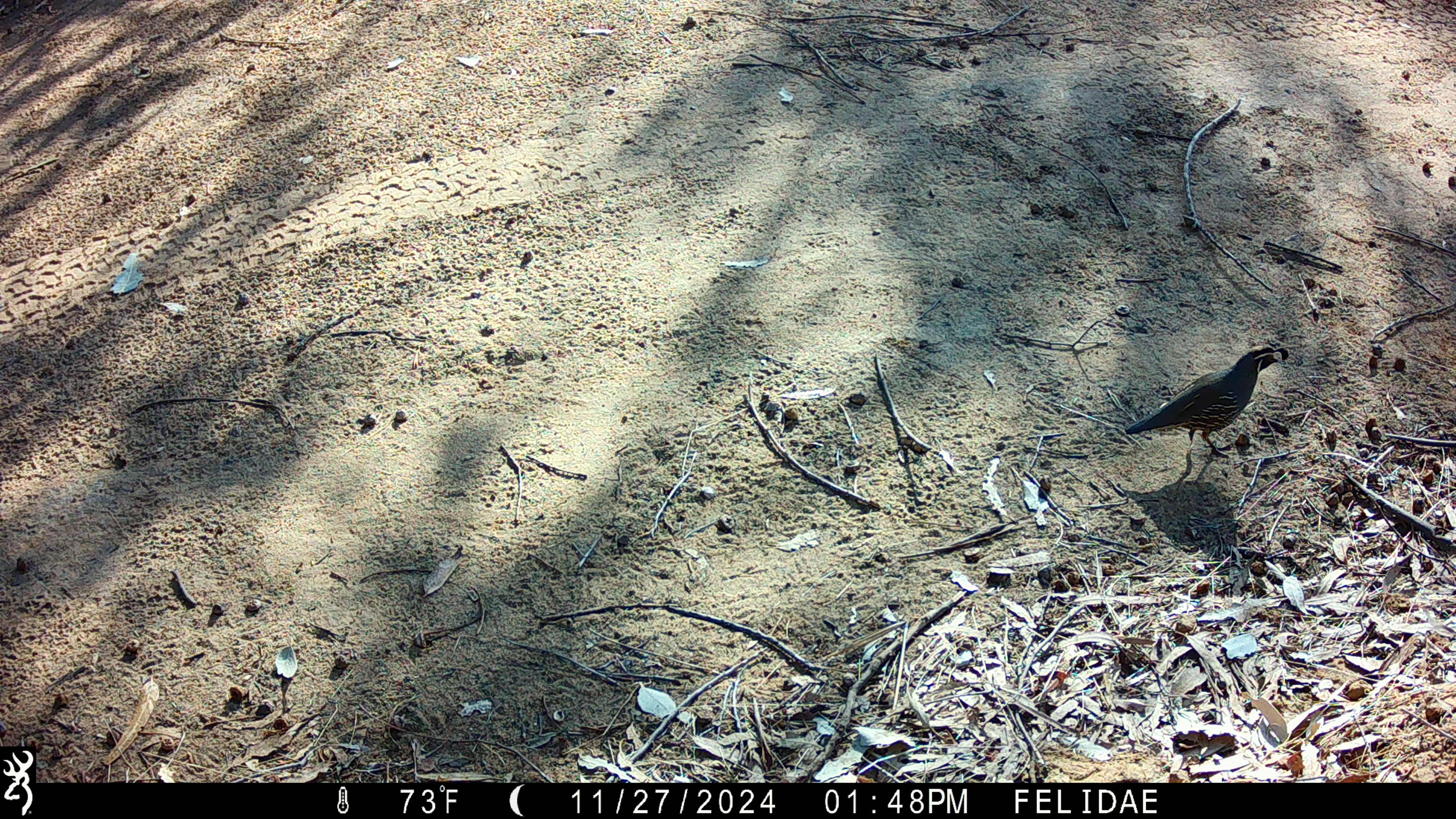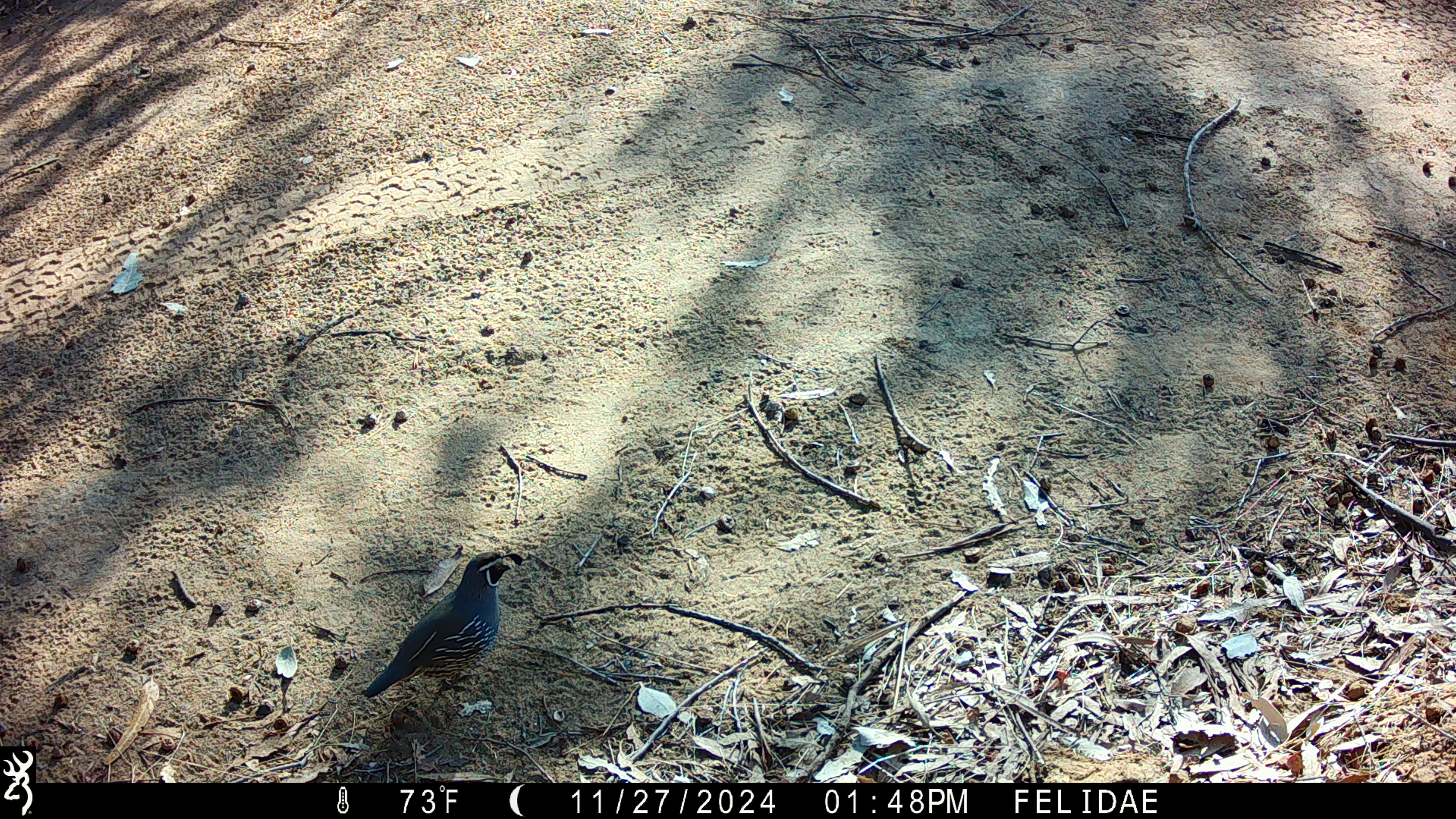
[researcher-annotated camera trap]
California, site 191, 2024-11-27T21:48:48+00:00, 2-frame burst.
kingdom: Animalia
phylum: Chordata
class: Aves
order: Galliformes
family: Odontophoridae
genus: Callipepla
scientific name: Callipepla californica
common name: california quail